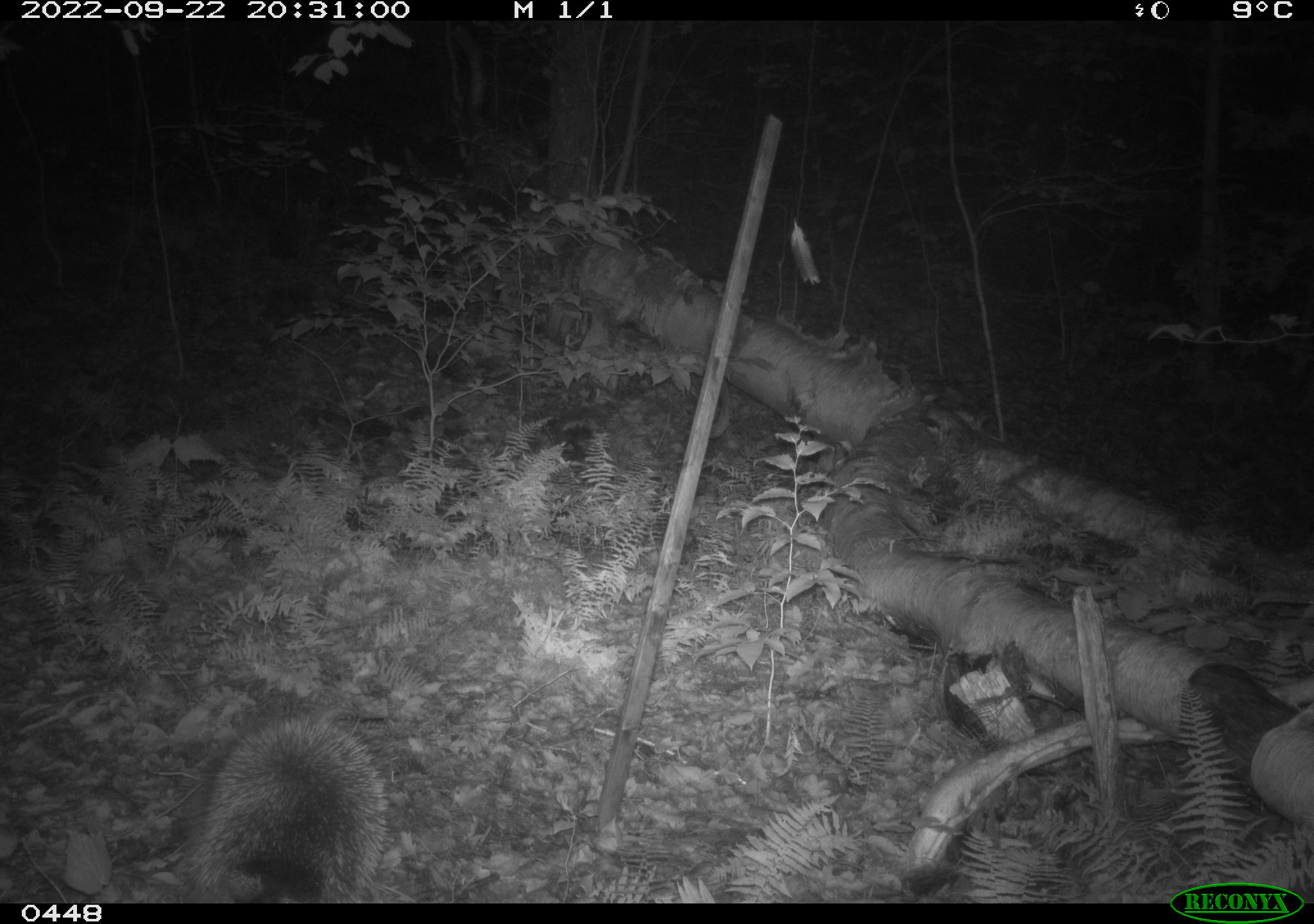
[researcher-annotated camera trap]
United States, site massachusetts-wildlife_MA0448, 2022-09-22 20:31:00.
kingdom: Animalia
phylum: Chordata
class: Mammalia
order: Rodentia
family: Erethizontidae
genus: Erethizon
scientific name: Erethizon dorsatum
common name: porcupine